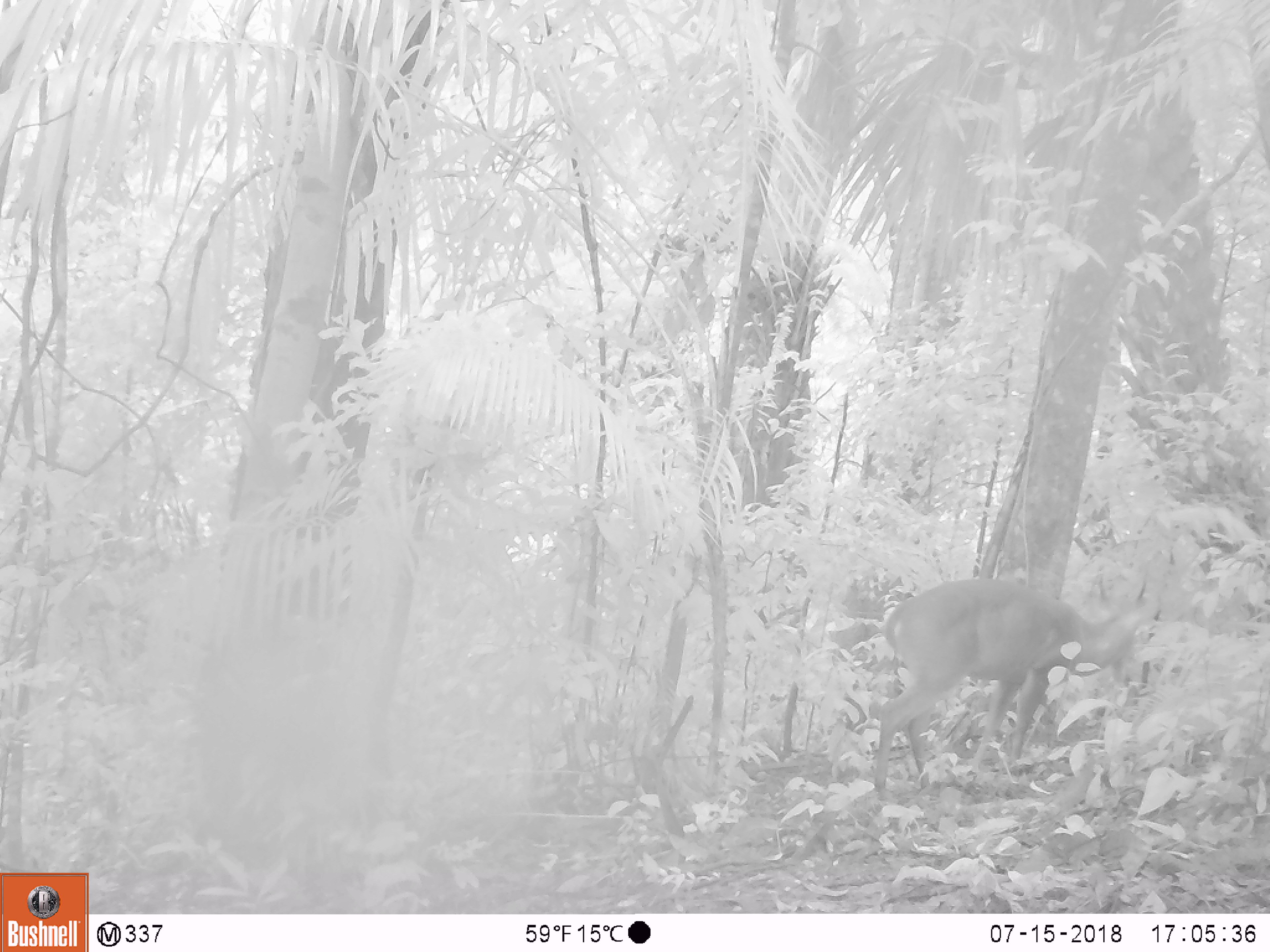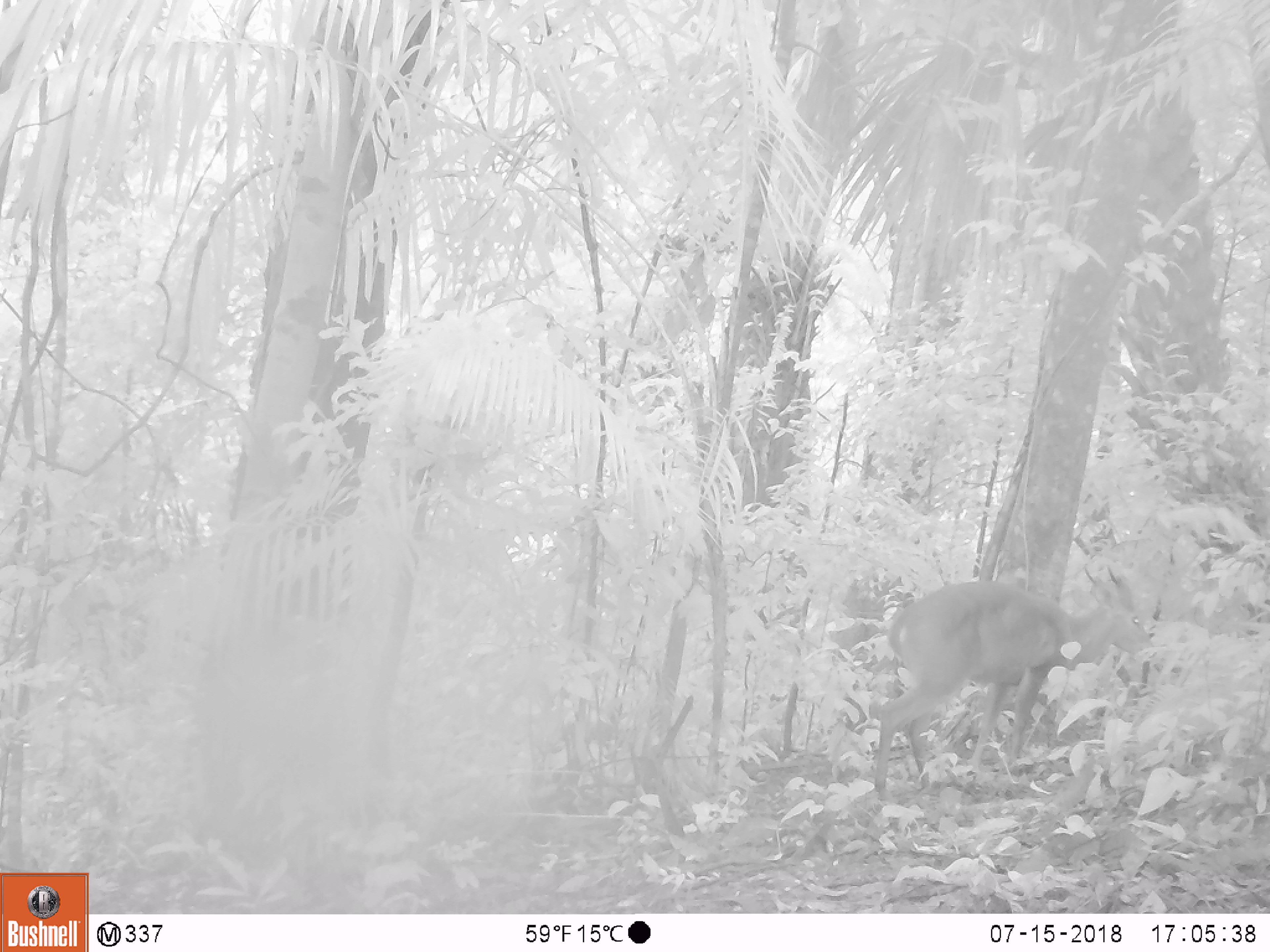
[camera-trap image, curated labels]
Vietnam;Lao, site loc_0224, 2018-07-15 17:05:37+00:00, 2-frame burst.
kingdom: Animalia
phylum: Chordata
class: Mammalia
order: Artiodactyla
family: Cervidae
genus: Muntiacus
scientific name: Muntiacus vuquangensis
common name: large-antlered muntjac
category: large antlered muntjac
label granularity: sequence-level